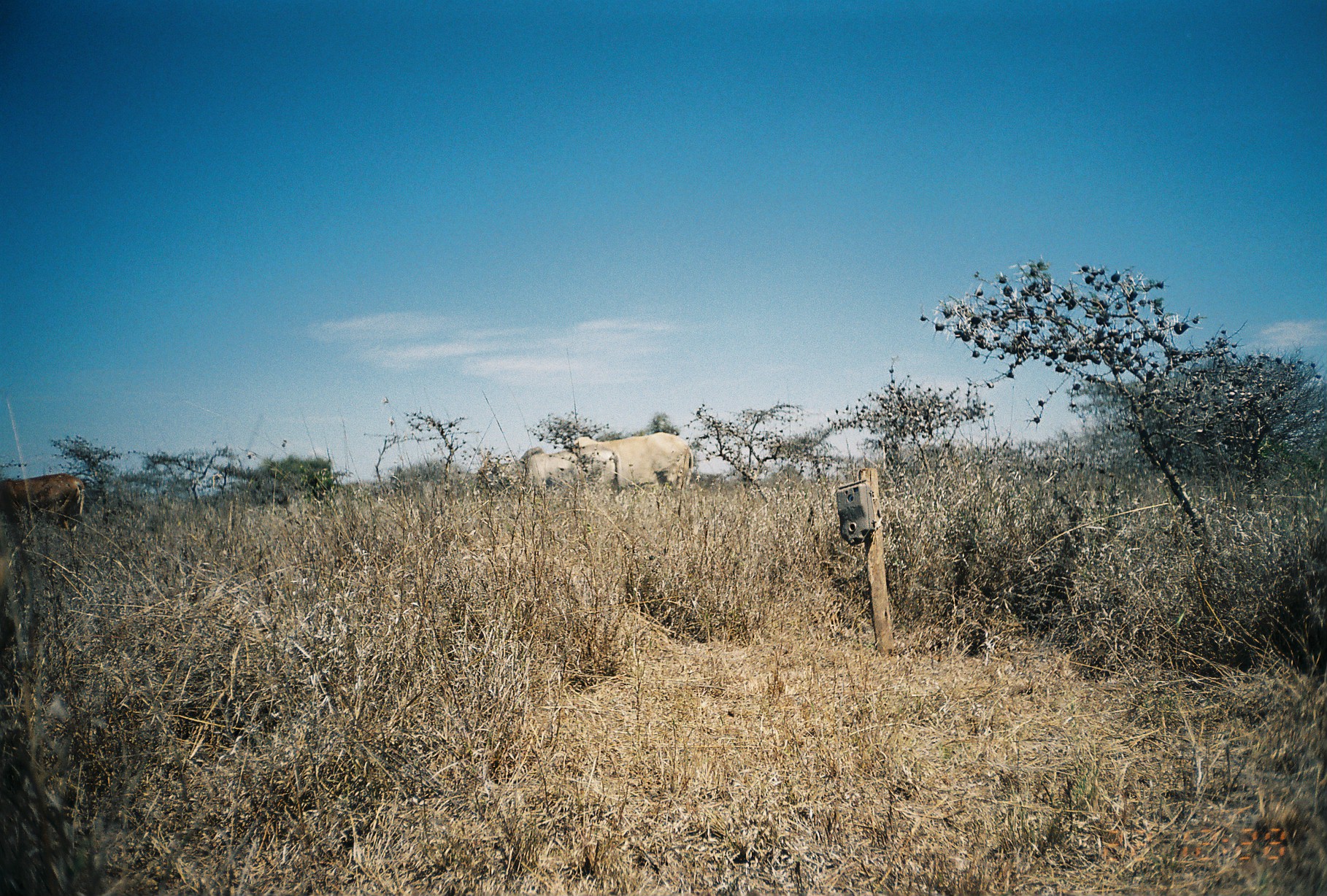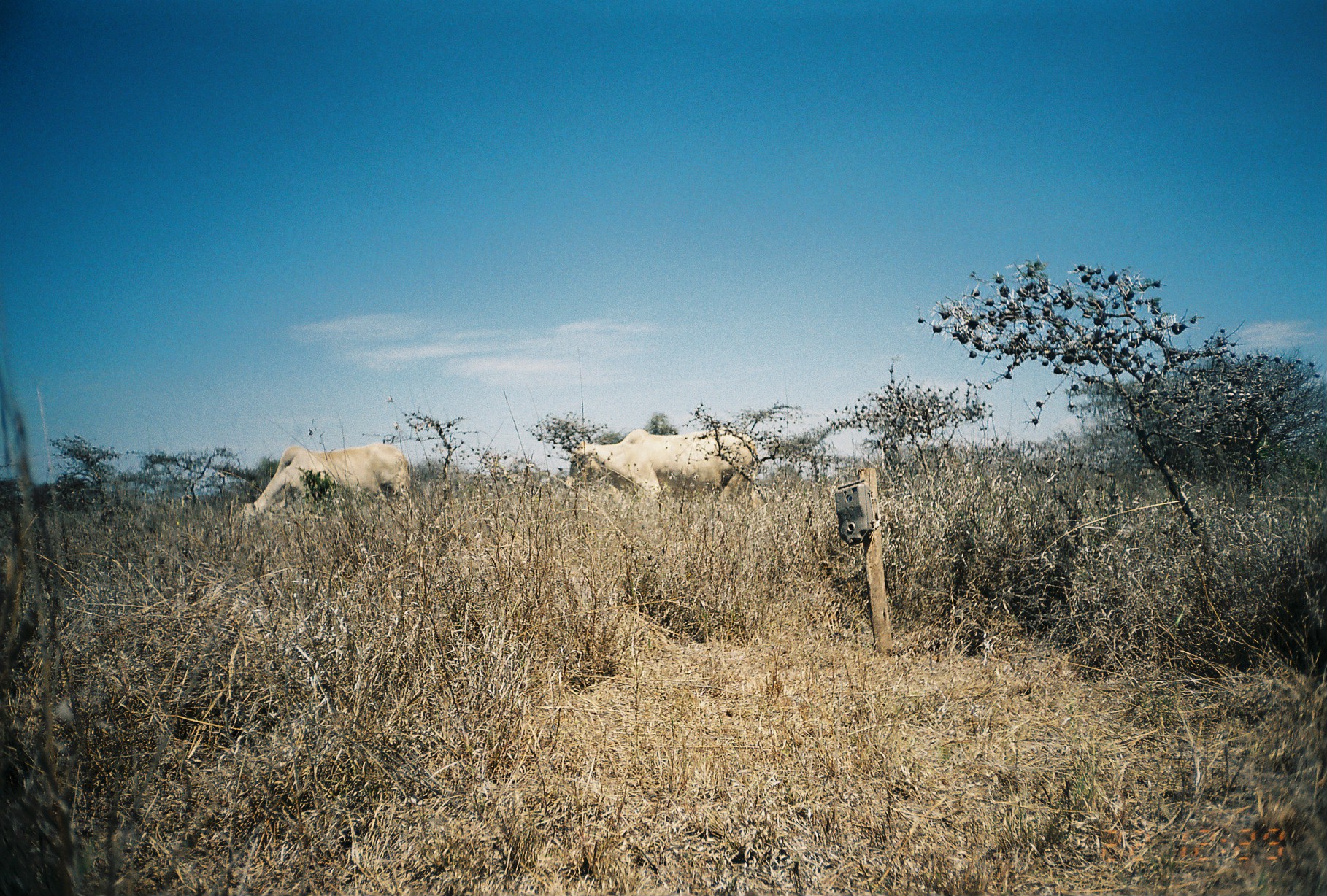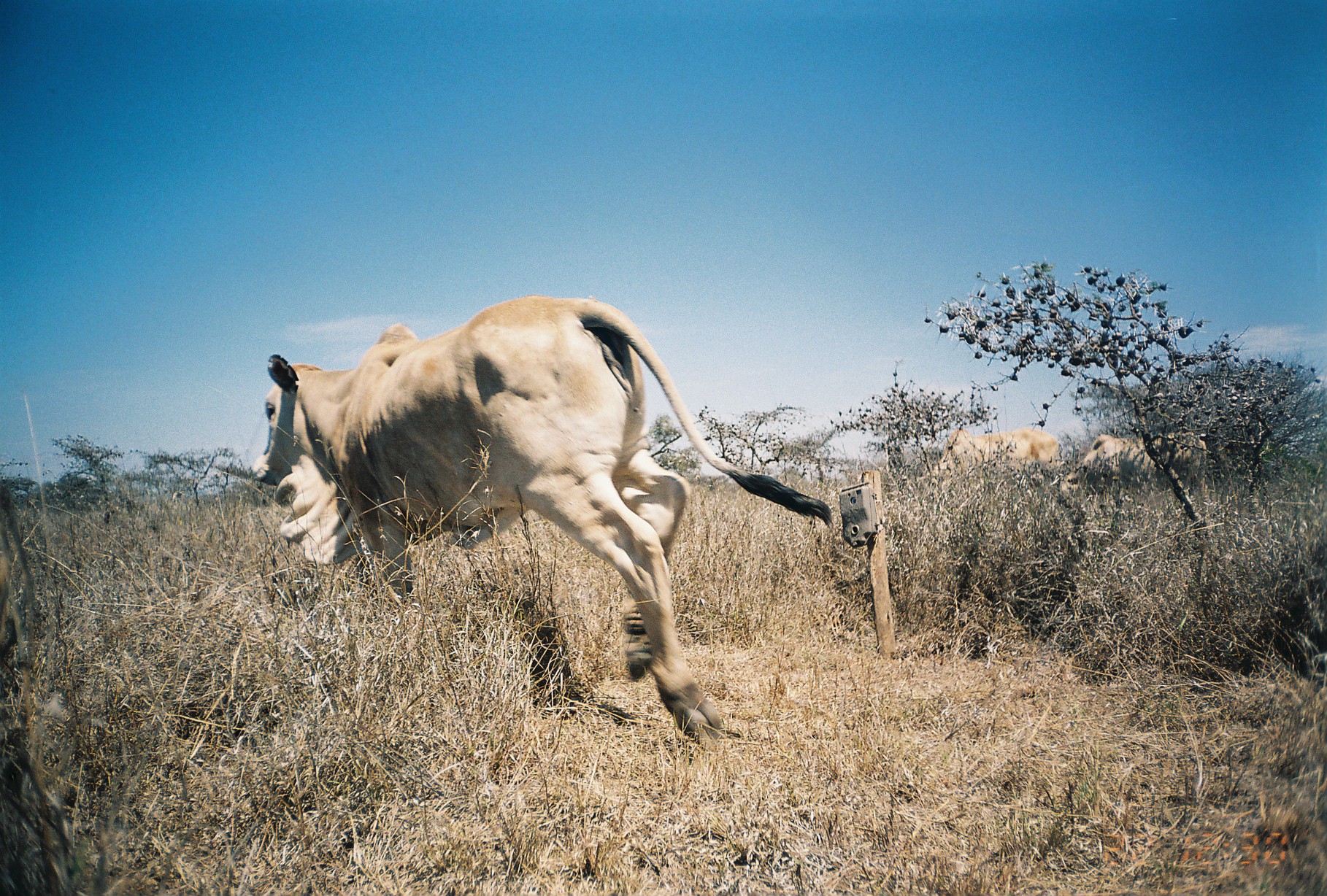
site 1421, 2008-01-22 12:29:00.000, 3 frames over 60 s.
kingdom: Animalia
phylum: Chordata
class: Mammalia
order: Artiodactyla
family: Bovidae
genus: Bos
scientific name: Bos taurus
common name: domestic cattle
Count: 3.